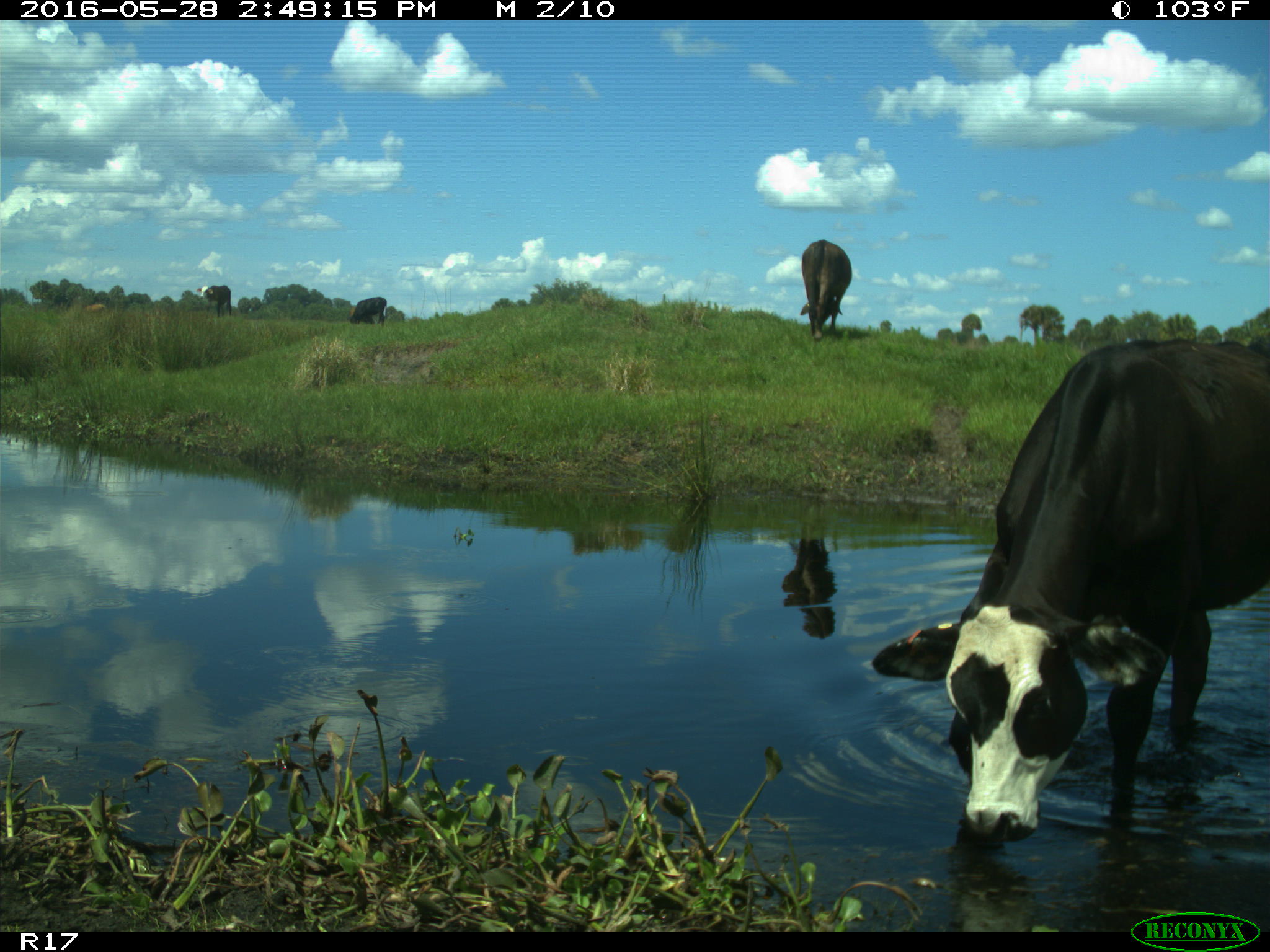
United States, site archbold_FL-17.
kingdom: Animalia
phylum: Chordata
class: Mammalia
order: Artiodactyla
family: Bovidae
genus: Bos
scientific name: Bos taurus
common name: domestic cow